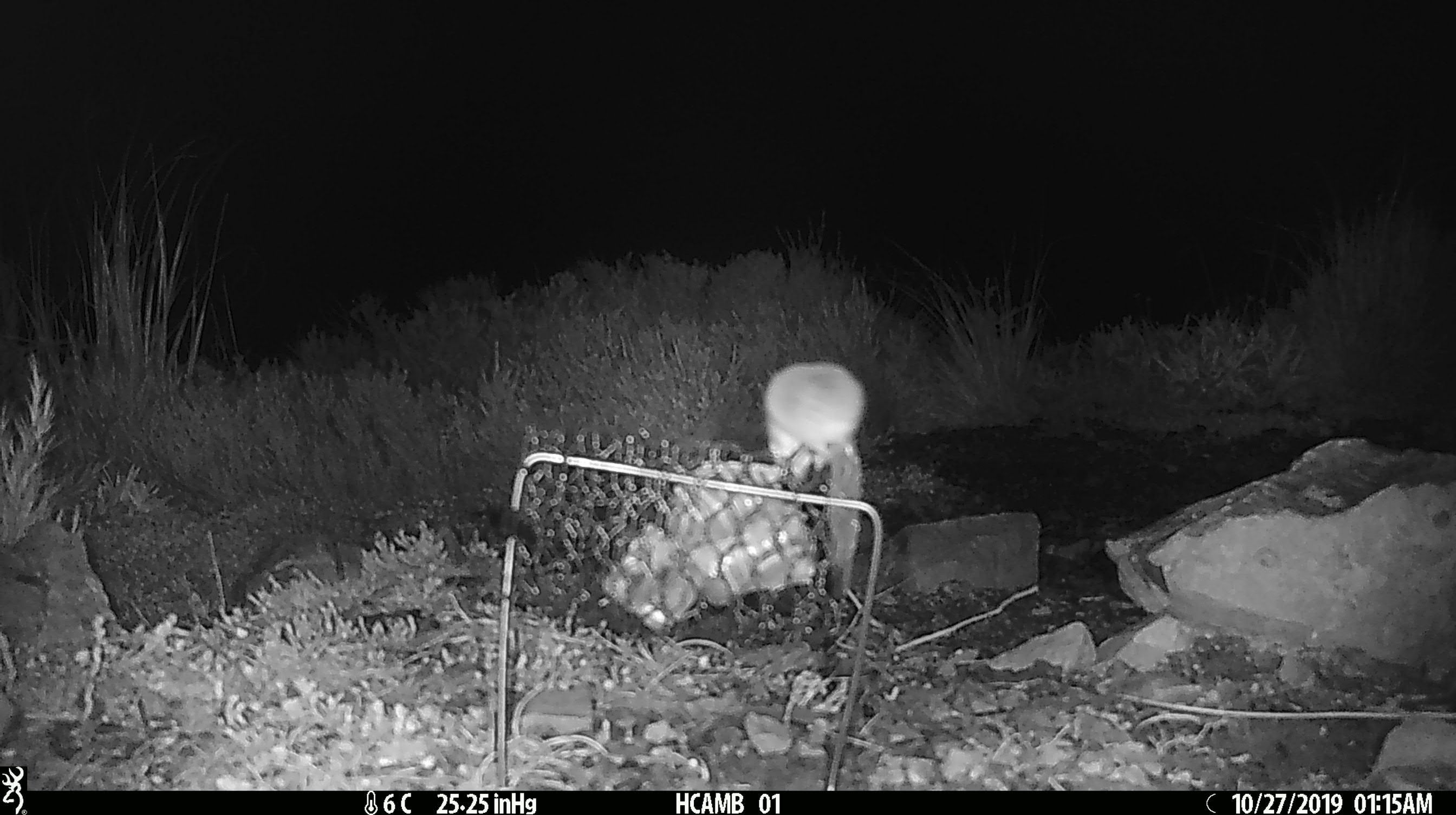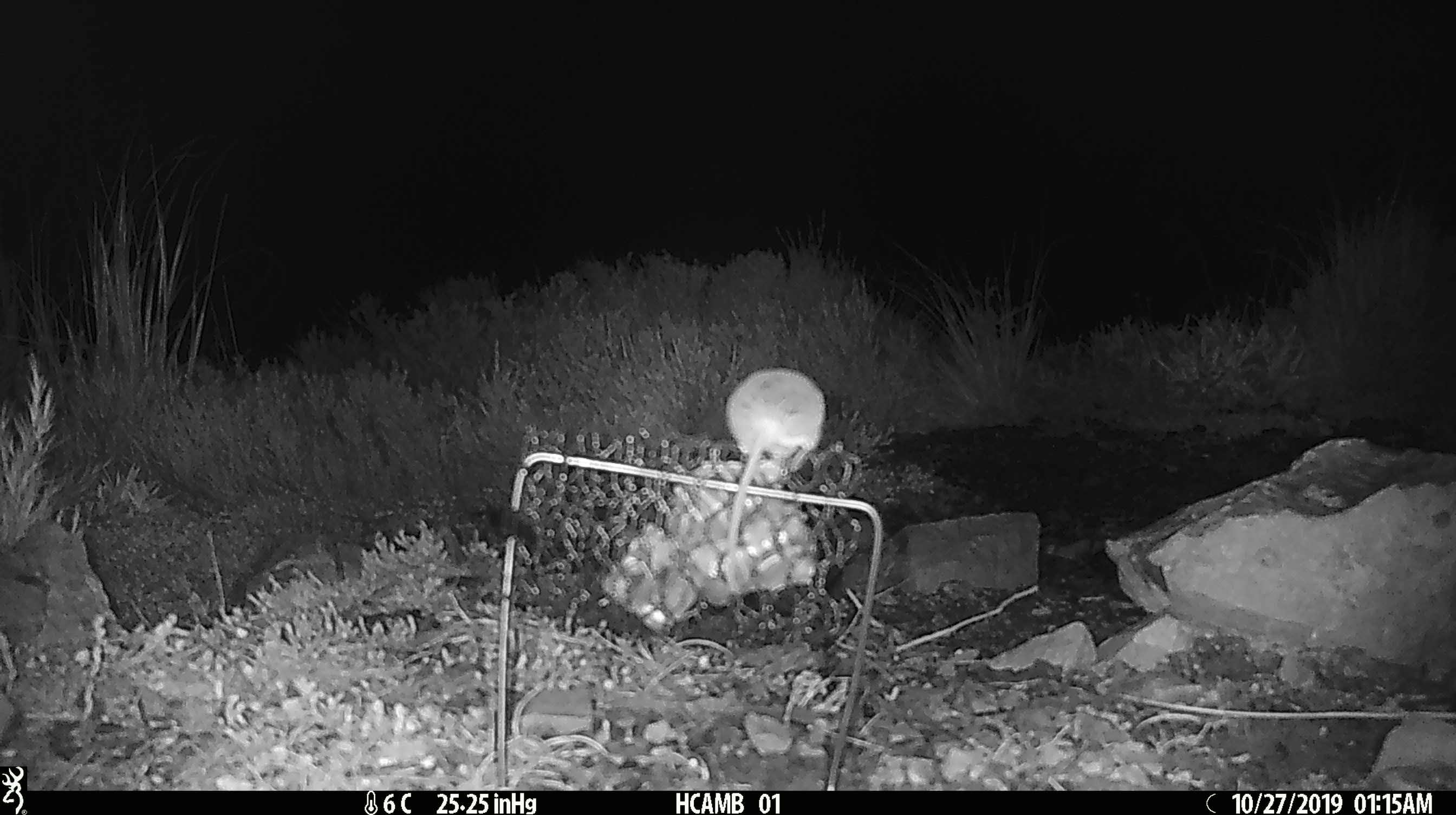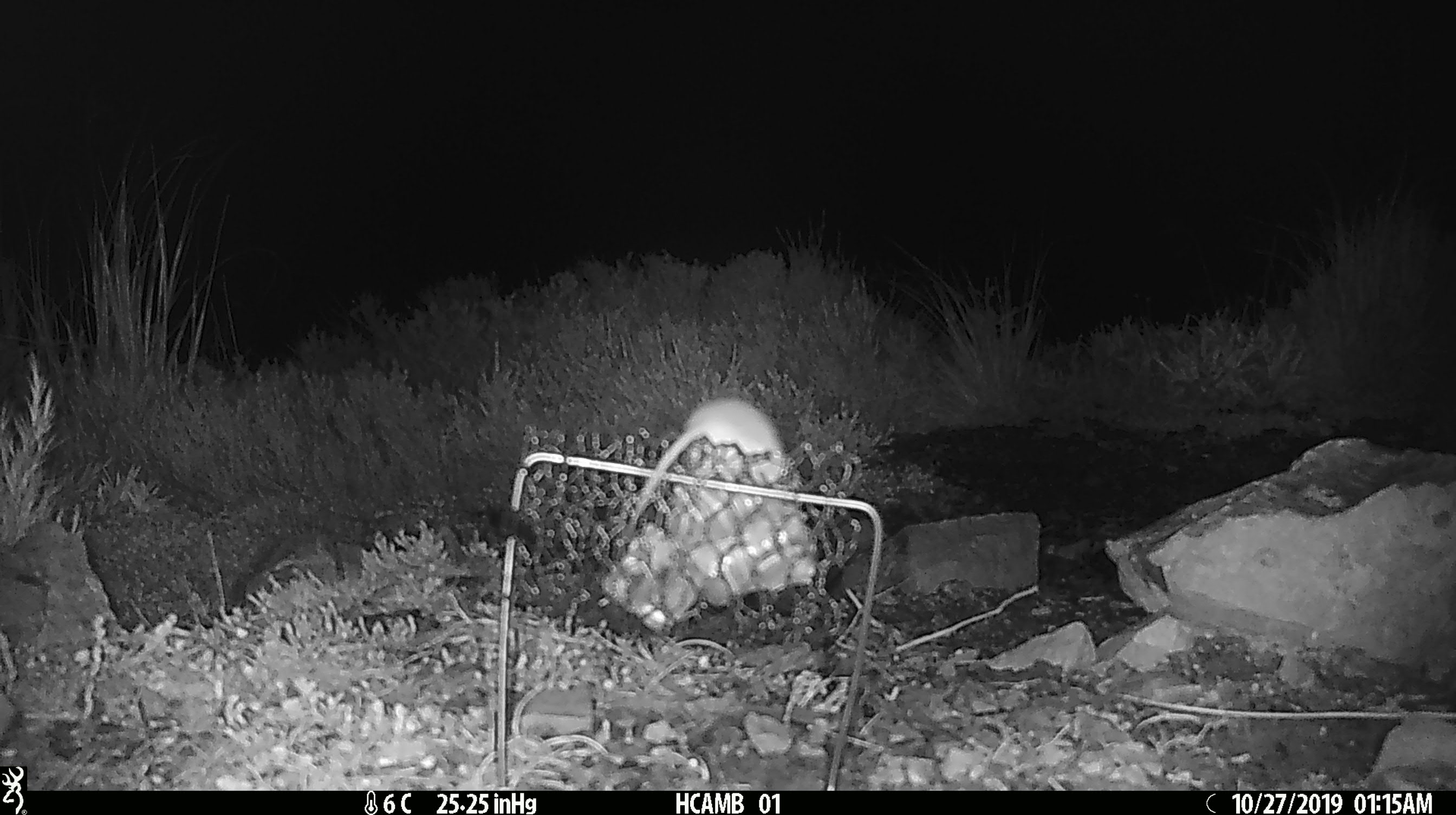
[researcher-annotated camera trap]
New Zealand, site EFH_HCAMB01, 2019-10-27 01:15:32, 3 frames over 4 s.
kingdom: Animalia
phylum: Chordata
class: Mammalia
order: Rodentia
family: Muridae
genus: Mus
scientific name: Mus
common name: mouse